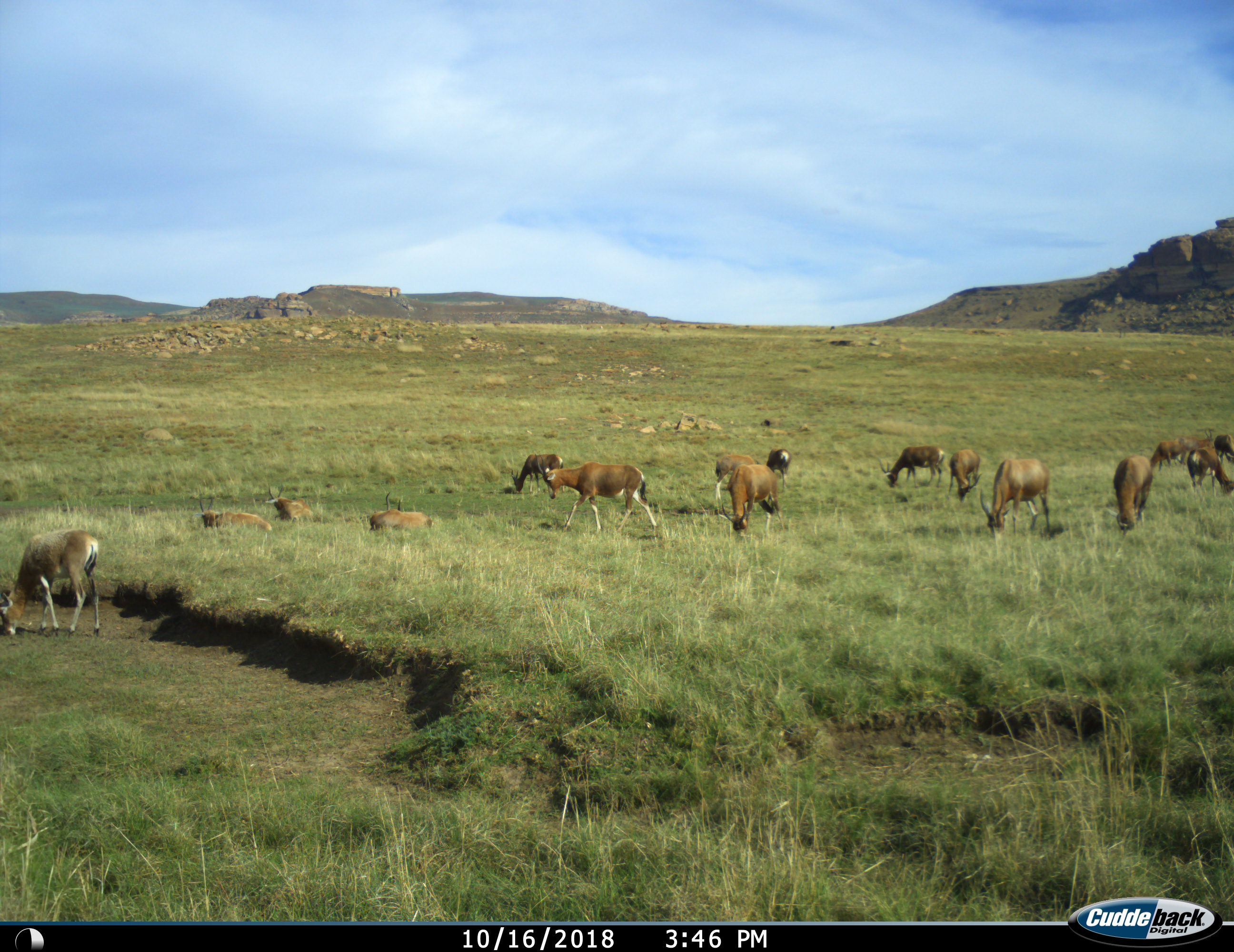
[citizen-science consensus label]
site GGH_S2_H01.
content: unidentified animal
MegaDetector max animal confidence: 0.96